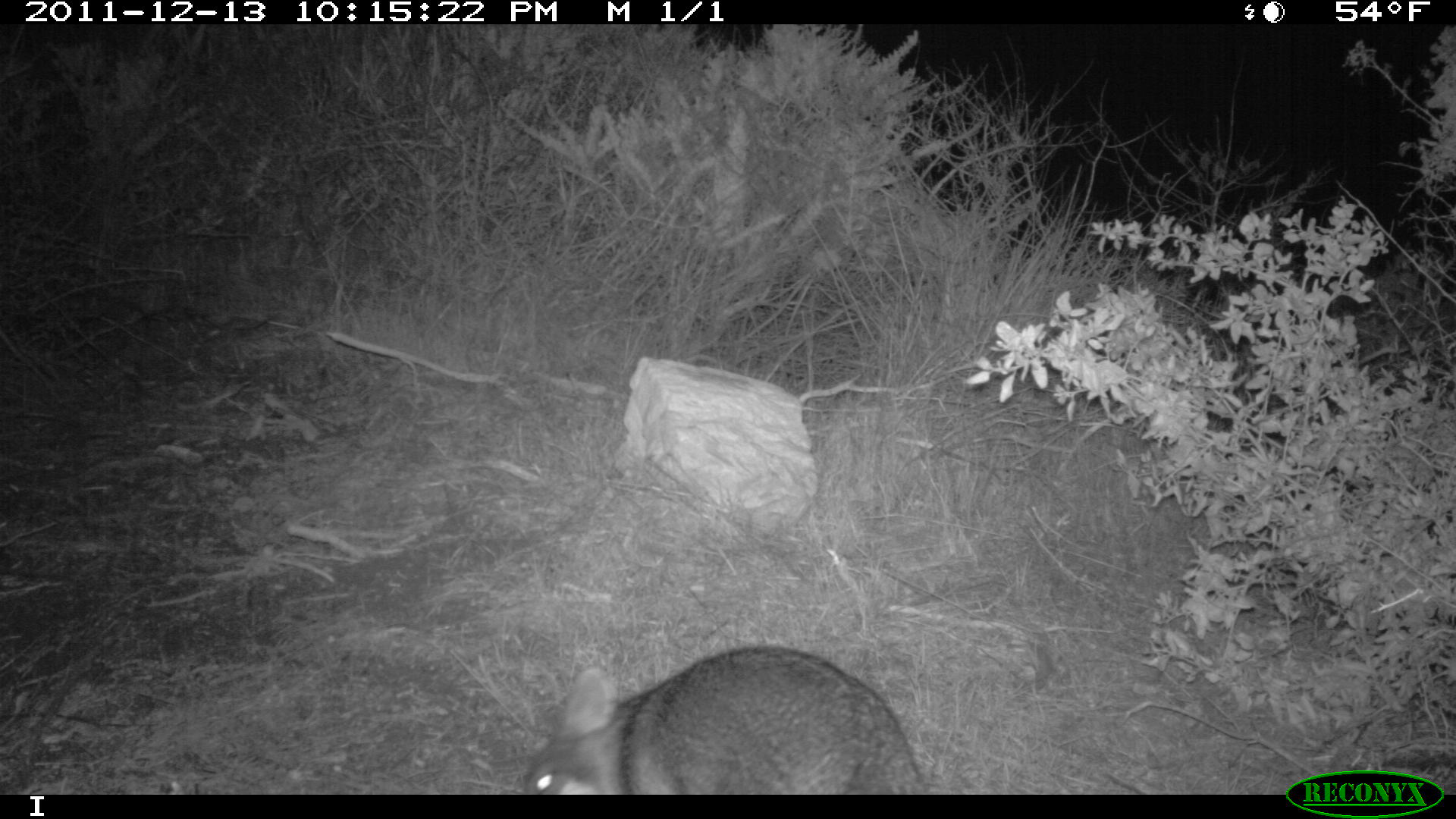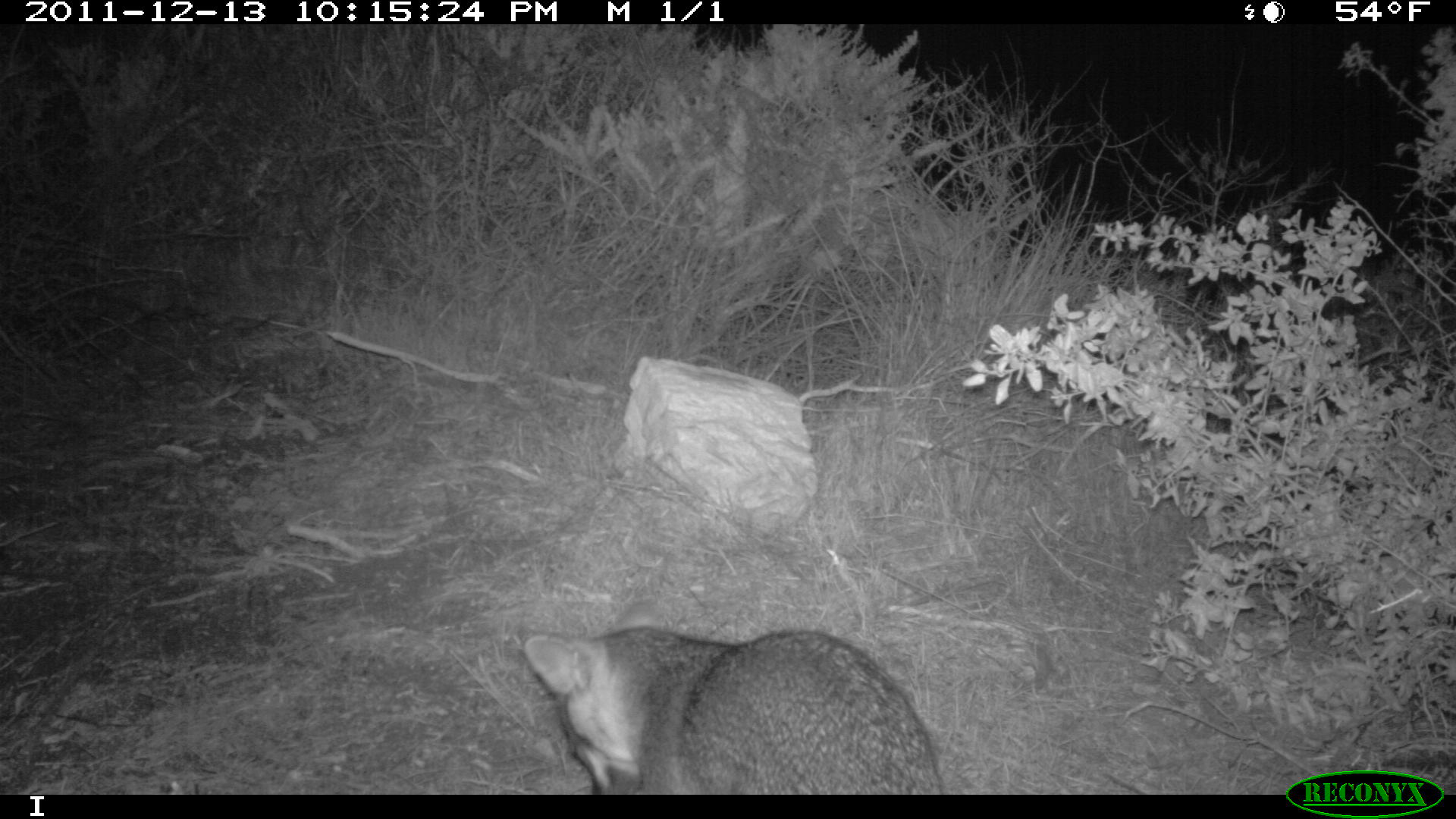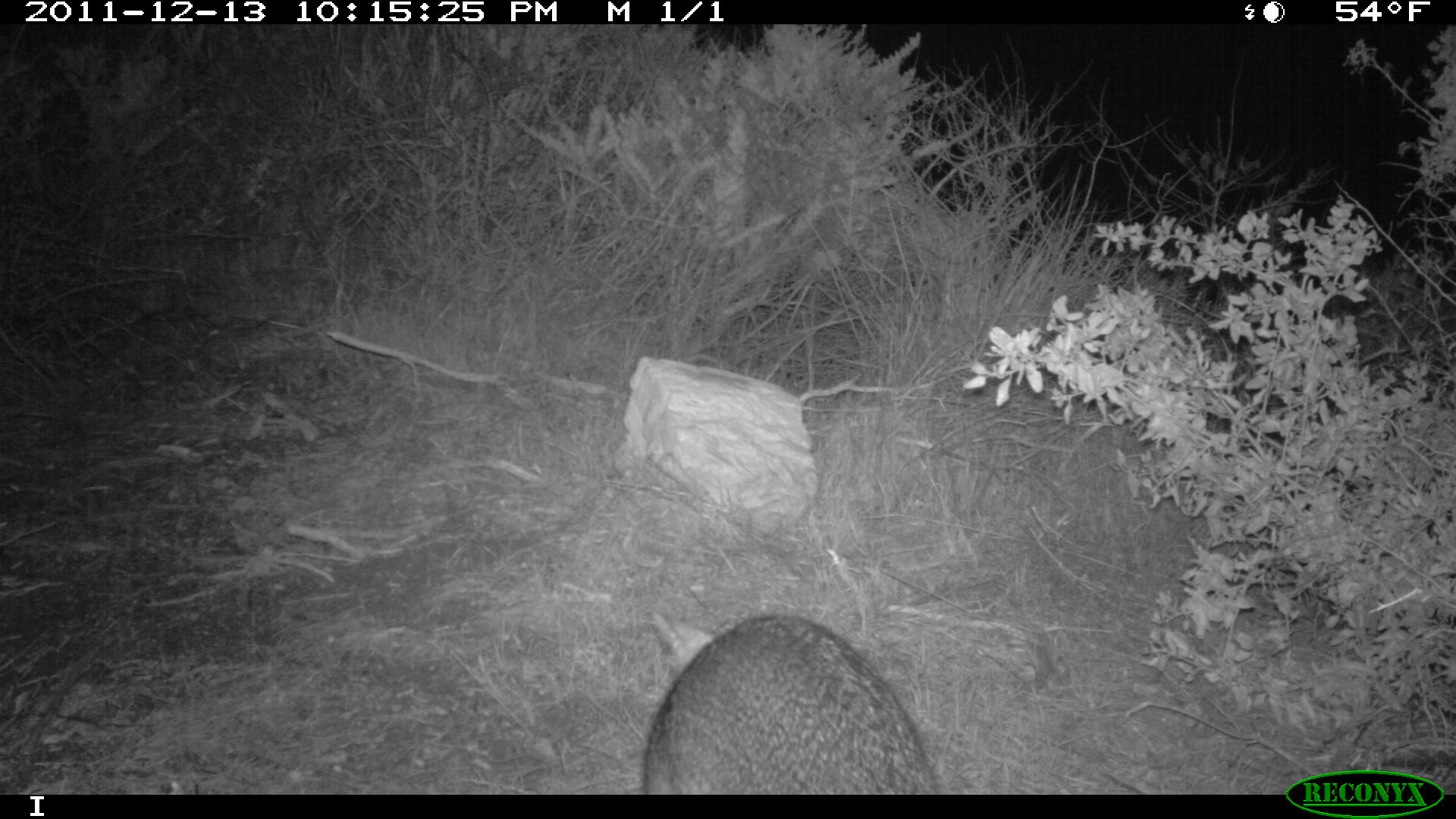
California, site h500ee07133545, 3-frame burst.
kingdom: Animalia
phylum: Chordata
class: Mammalia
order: Carnivora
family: Canidae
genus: Urocyon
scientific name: Urocyon littoralis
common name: island fox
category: fox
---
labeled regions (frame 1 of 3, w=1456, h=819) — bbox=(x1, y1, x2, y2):
fox: bbox=(522, 645, 928, 795)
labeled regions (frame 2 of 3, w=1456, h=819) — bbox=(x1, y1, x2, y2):
fox: bbox=(520, 594, 943, 793)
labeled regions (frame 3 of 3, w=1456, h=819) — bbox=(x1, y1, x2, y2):
fox: bbox=(642, 607, 938, 794)